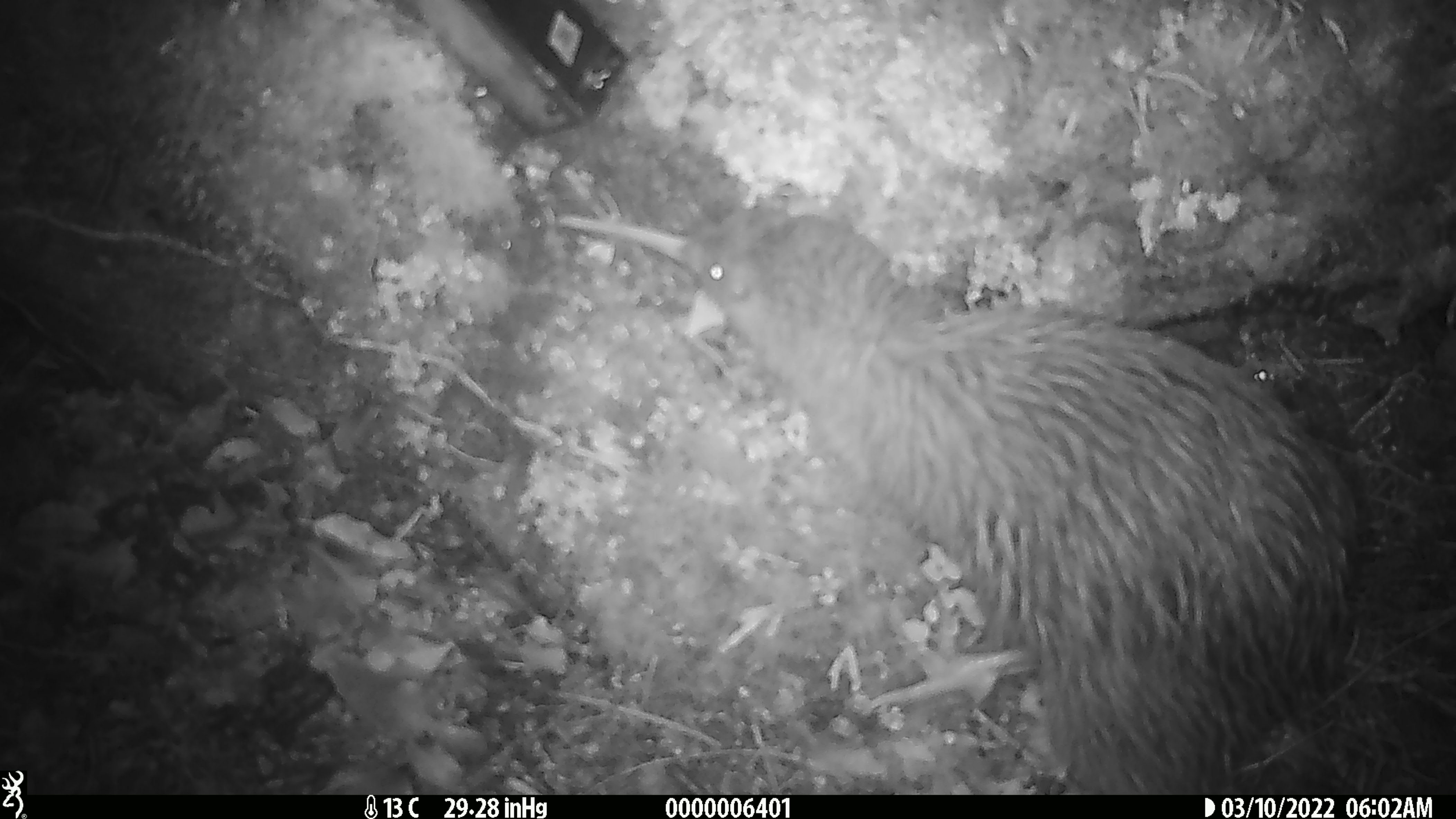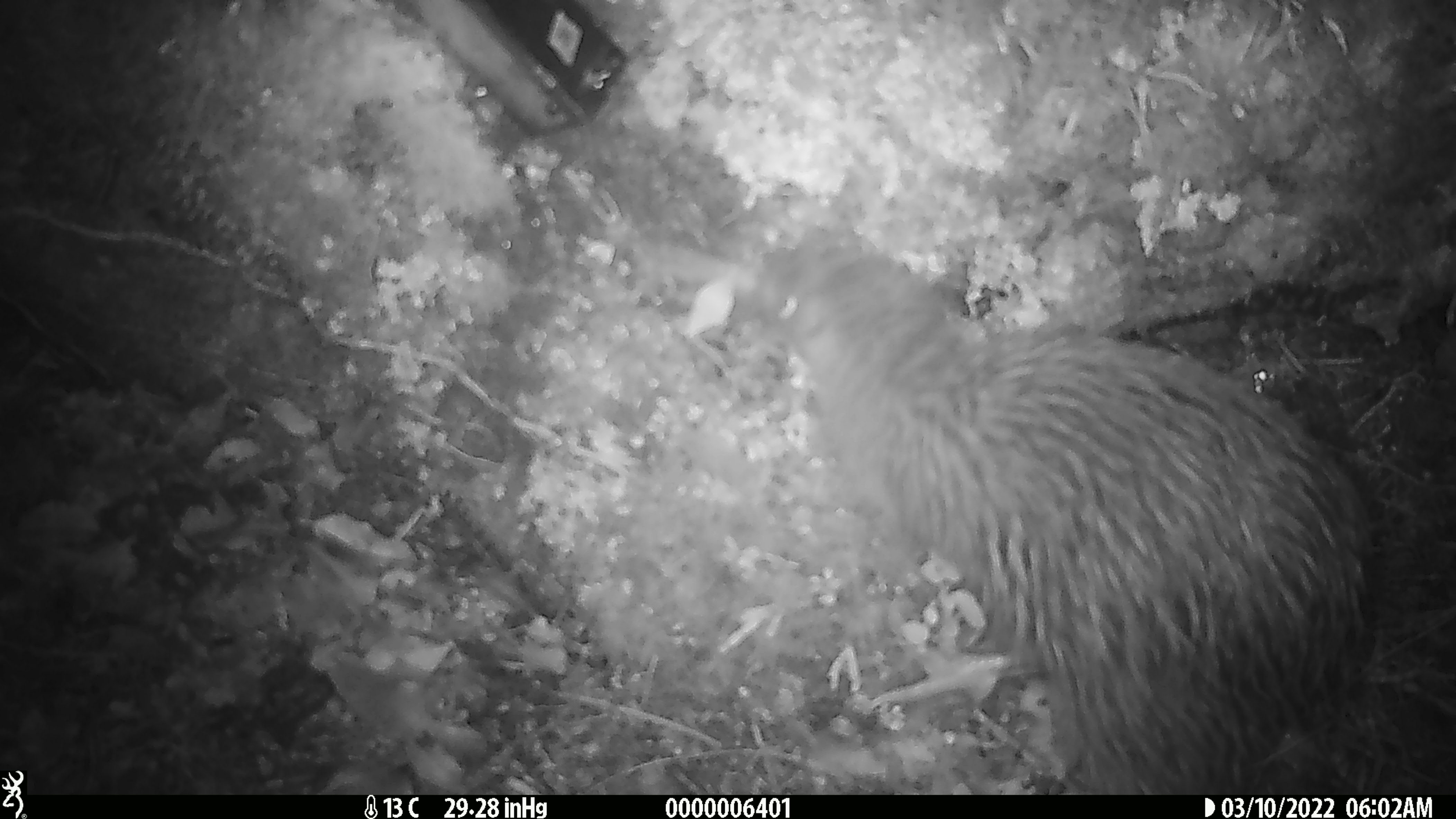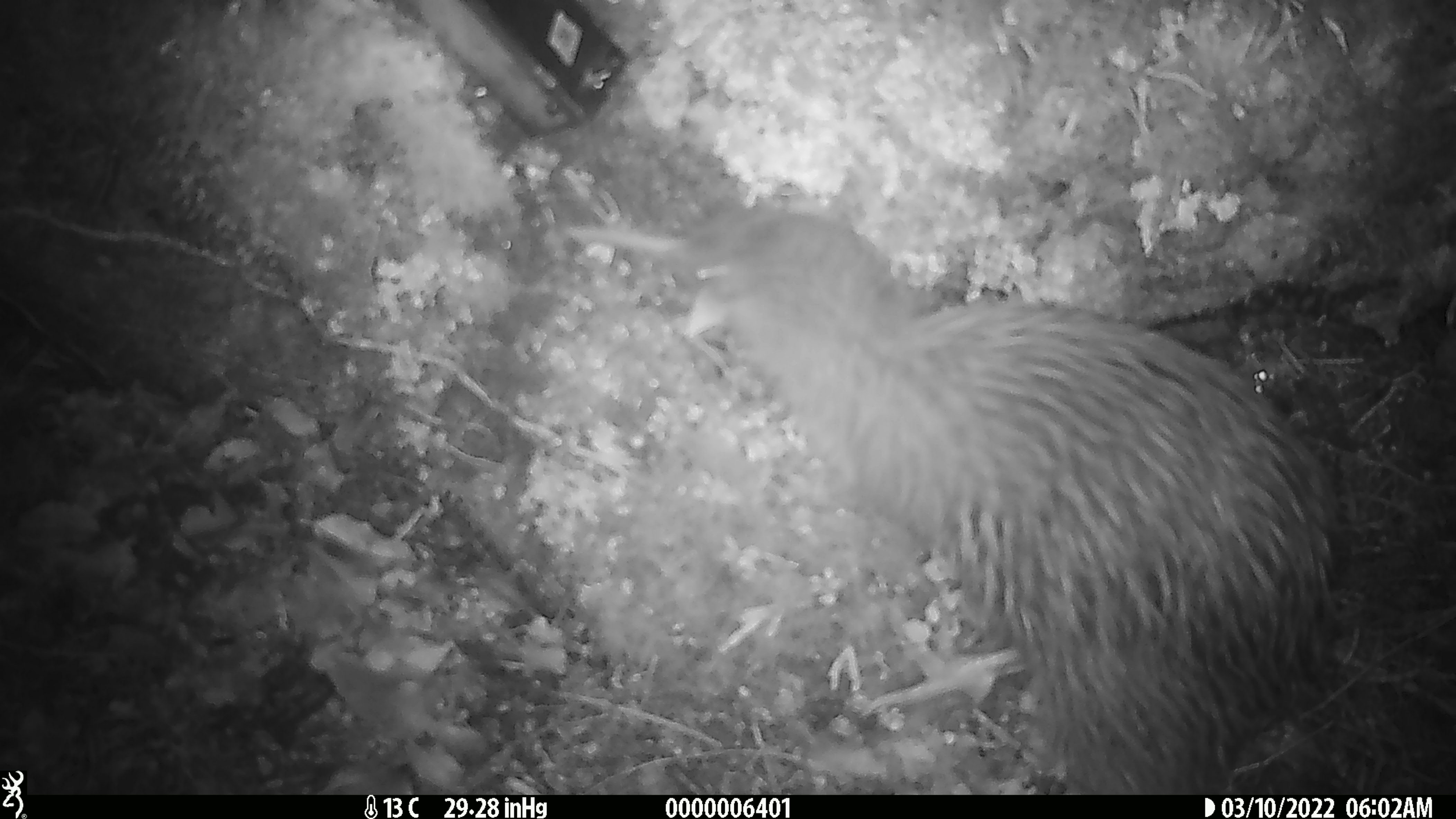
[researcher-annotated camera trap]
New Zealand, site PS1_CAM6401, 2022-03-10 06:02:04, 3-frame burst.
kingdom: Animalia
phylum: Chordata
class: Aves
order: Apterygiformes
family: Apterygidae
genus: Apteryx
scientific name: Apteryx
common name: kiwi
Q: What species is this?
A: Kiwi (Apteryx).